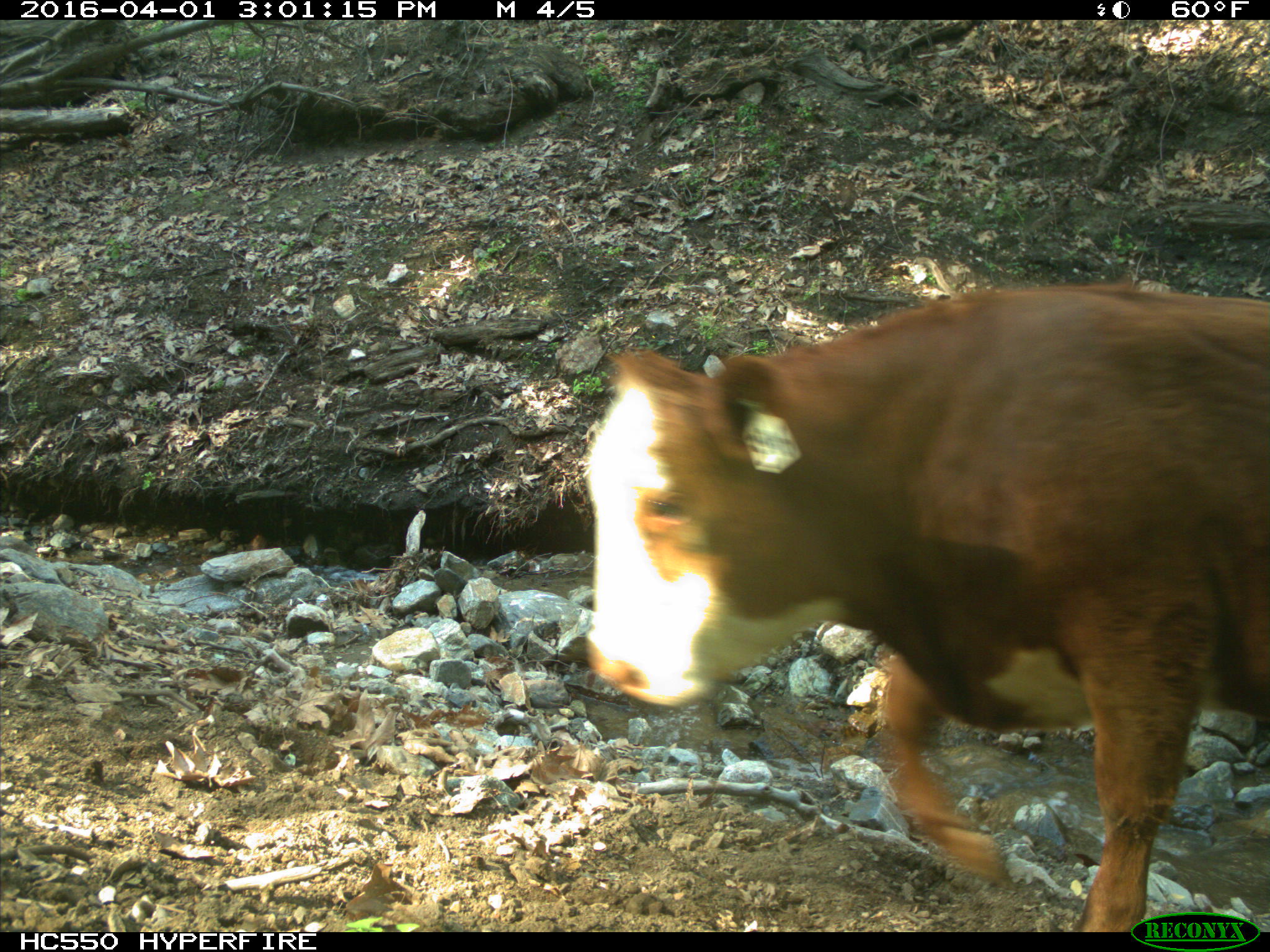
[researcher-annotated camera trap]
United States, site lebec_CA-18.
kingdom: Animalia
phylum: Chordata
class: Mammalia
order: Artiodactyla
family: Bovidae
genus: Bos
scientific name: Bos taurus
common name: domestic cow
Bos taurus (domestic cow).